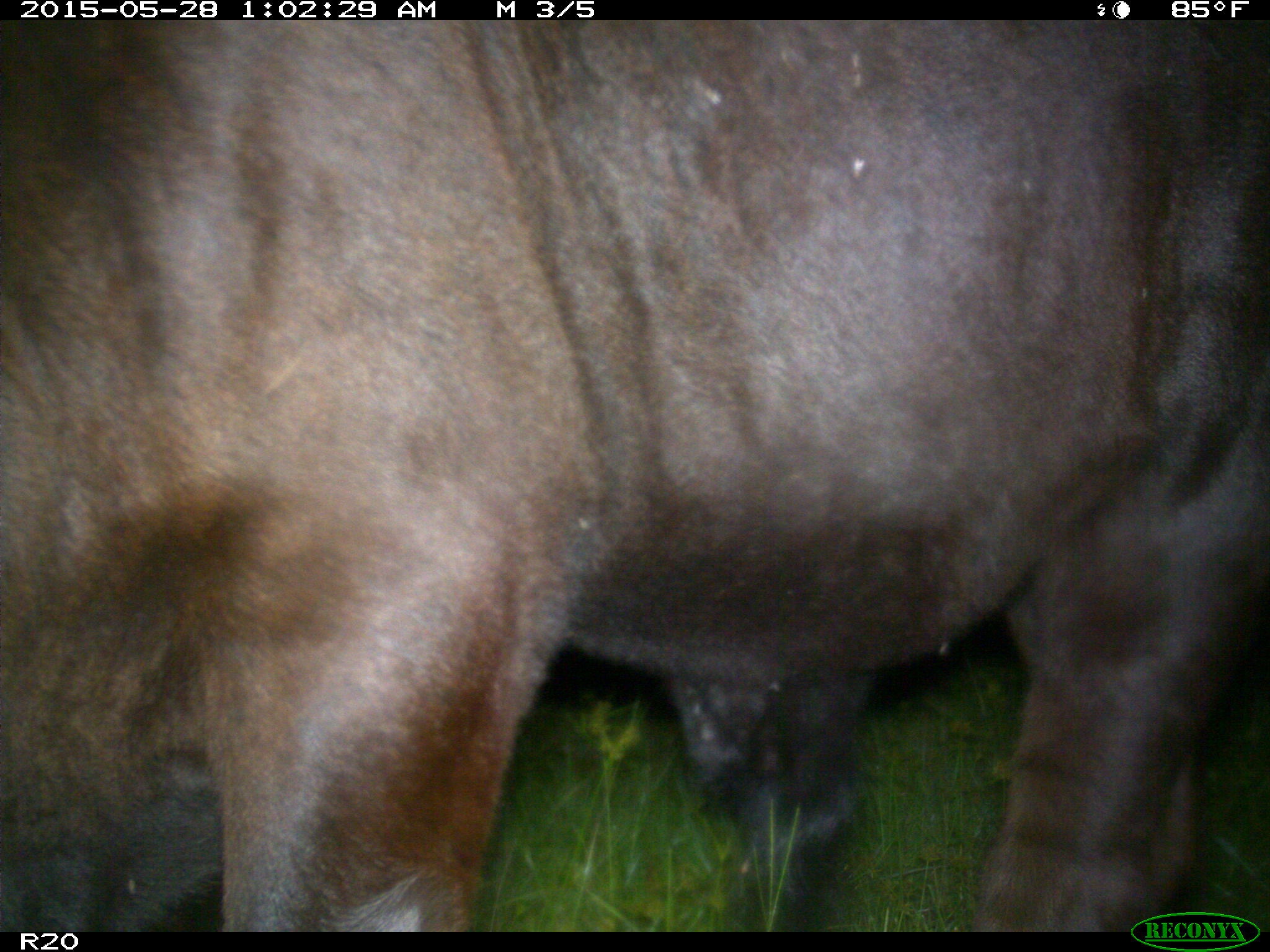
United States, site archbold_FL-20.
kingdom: Animalia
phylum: Chordata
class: Mammalia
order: Artiodactyla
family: Bovidae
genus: Bos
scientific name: Bos taurus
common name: domestic cow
Bos taurus (domestic cow).